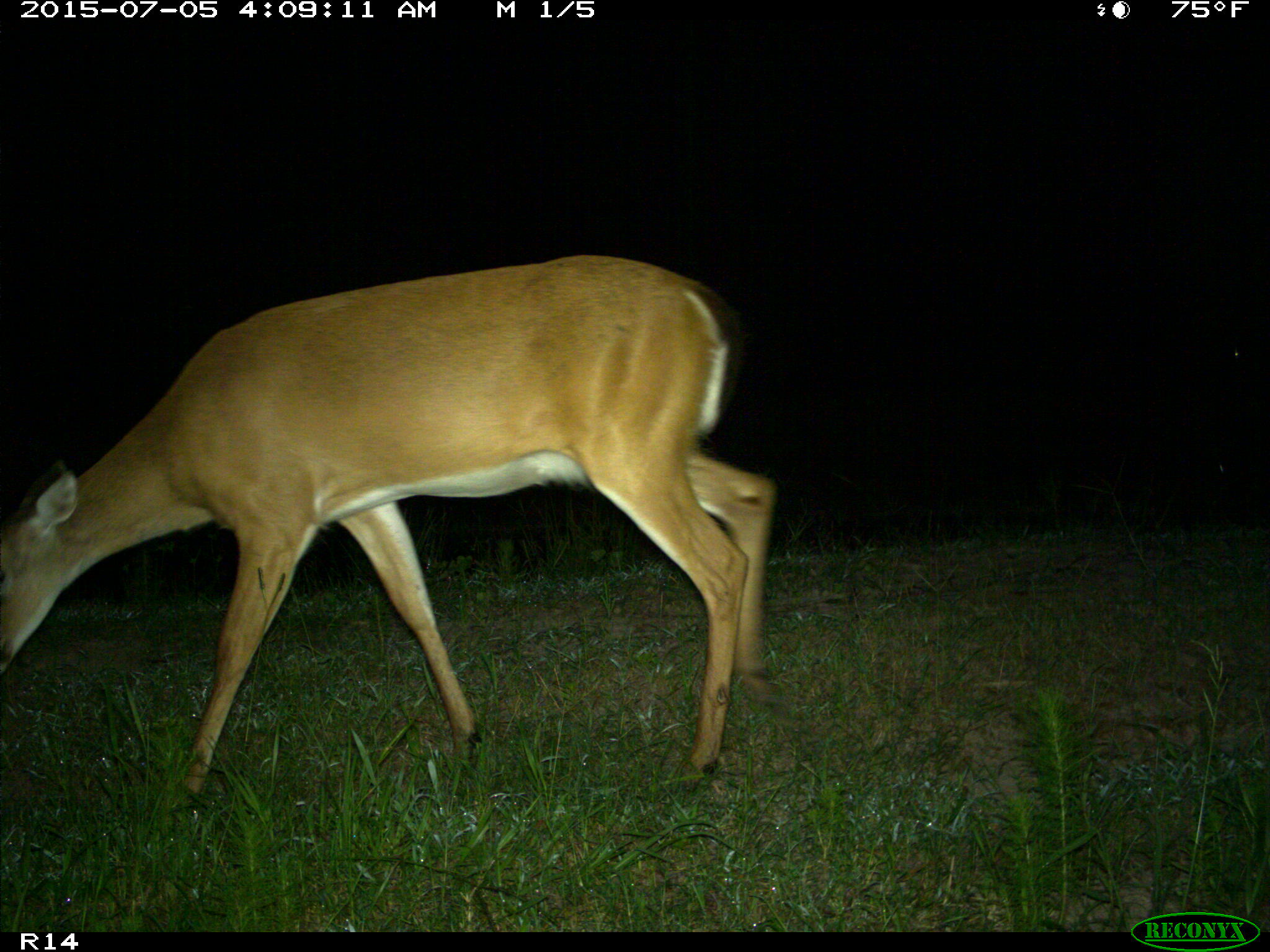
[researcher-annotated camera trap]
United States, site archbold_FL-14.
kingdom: Animalia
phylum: Chordata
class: Mammalia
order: Artiodactyla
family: Cervidae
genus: Odocoileus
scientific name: Odocoileus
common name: deer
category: unidentified deer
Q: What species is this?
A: Unidentified deer (deer) (Odocoileus).